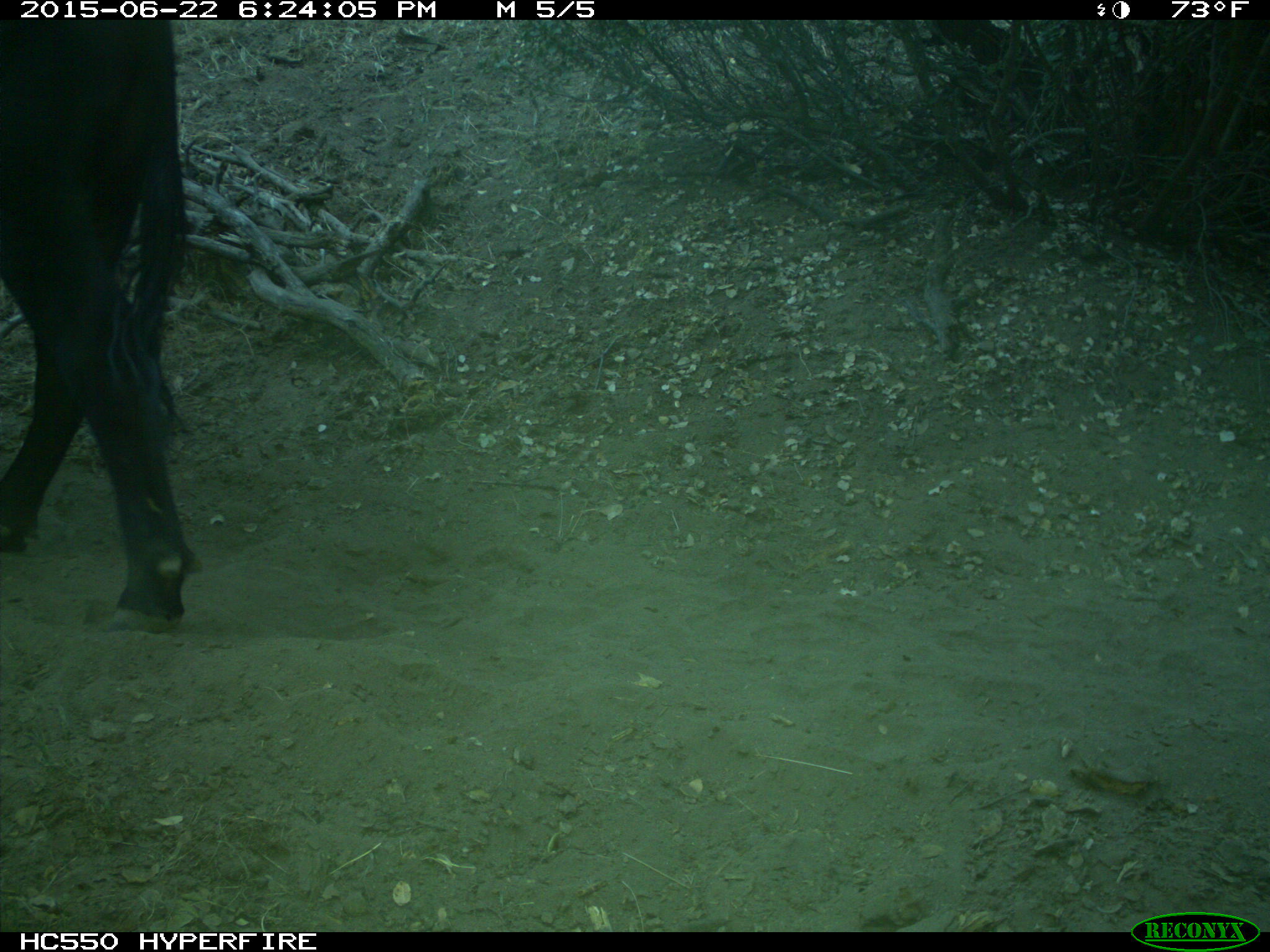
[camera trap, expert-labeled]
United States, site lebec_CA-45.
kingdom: Animalia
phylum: Chordata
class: Mammalia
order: Artiodactyla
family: Bovidae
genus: Bos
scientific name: Bos taurus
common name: domestic cow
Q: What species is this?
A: Bos taurus (domestic cow).